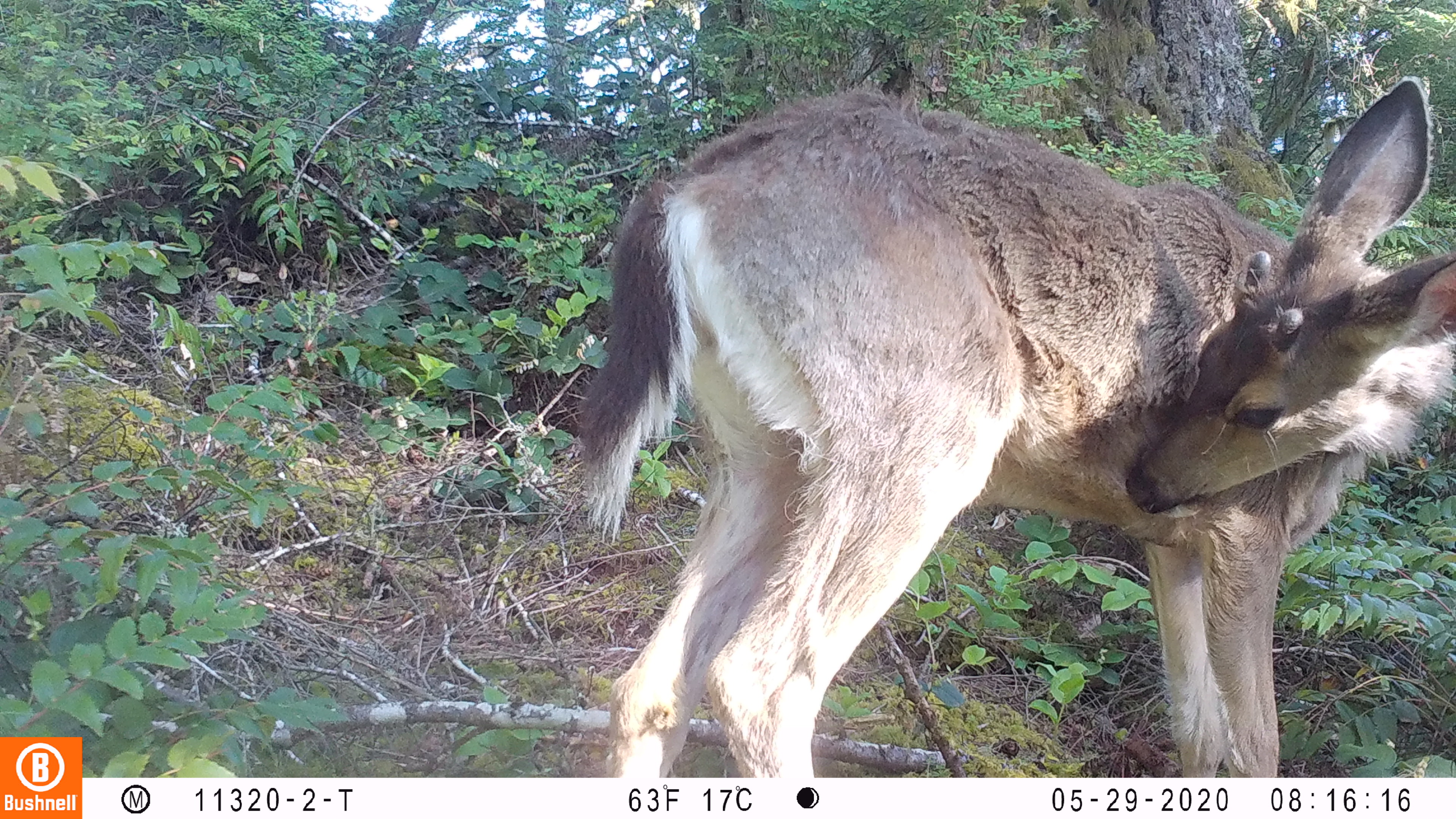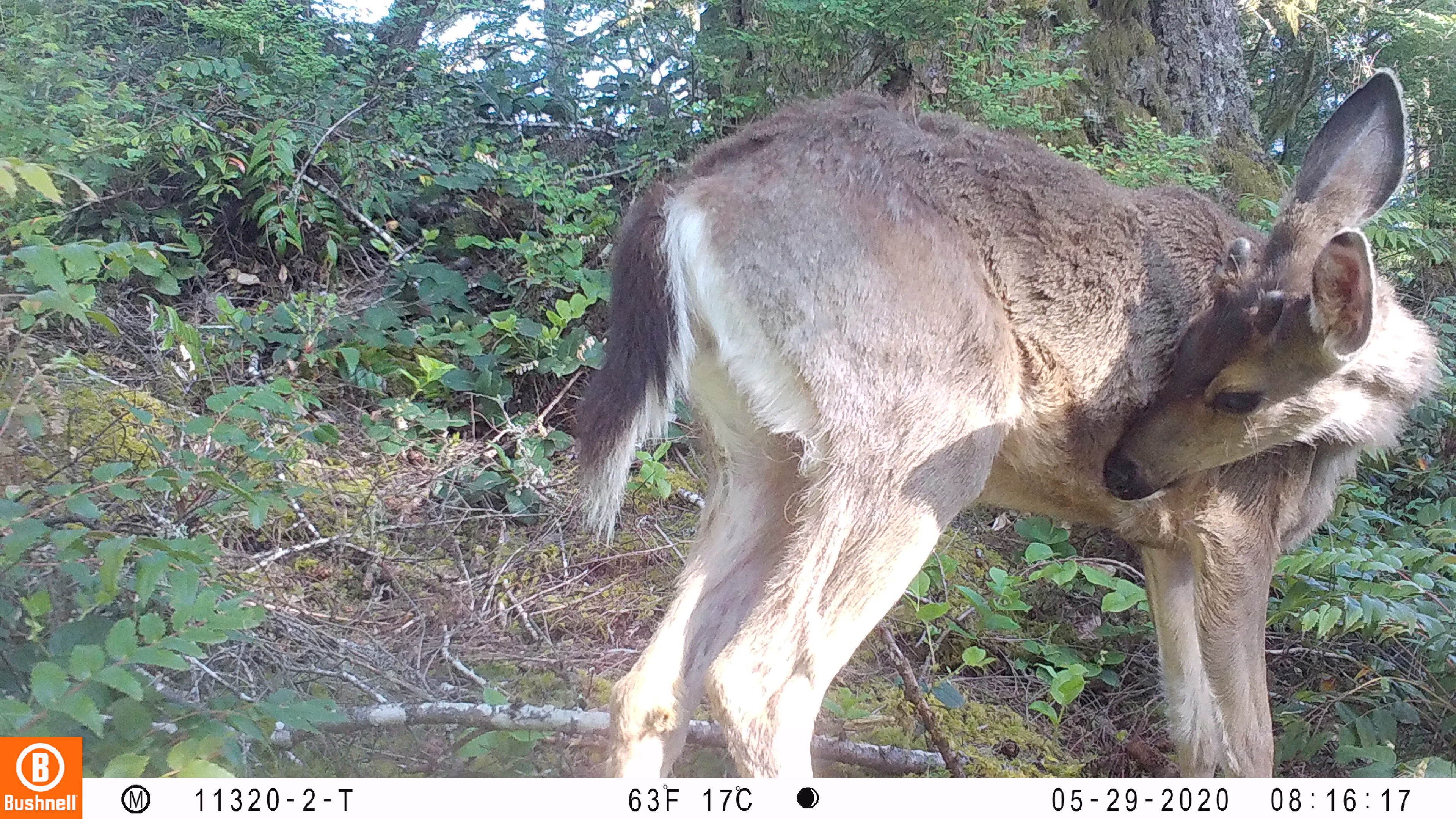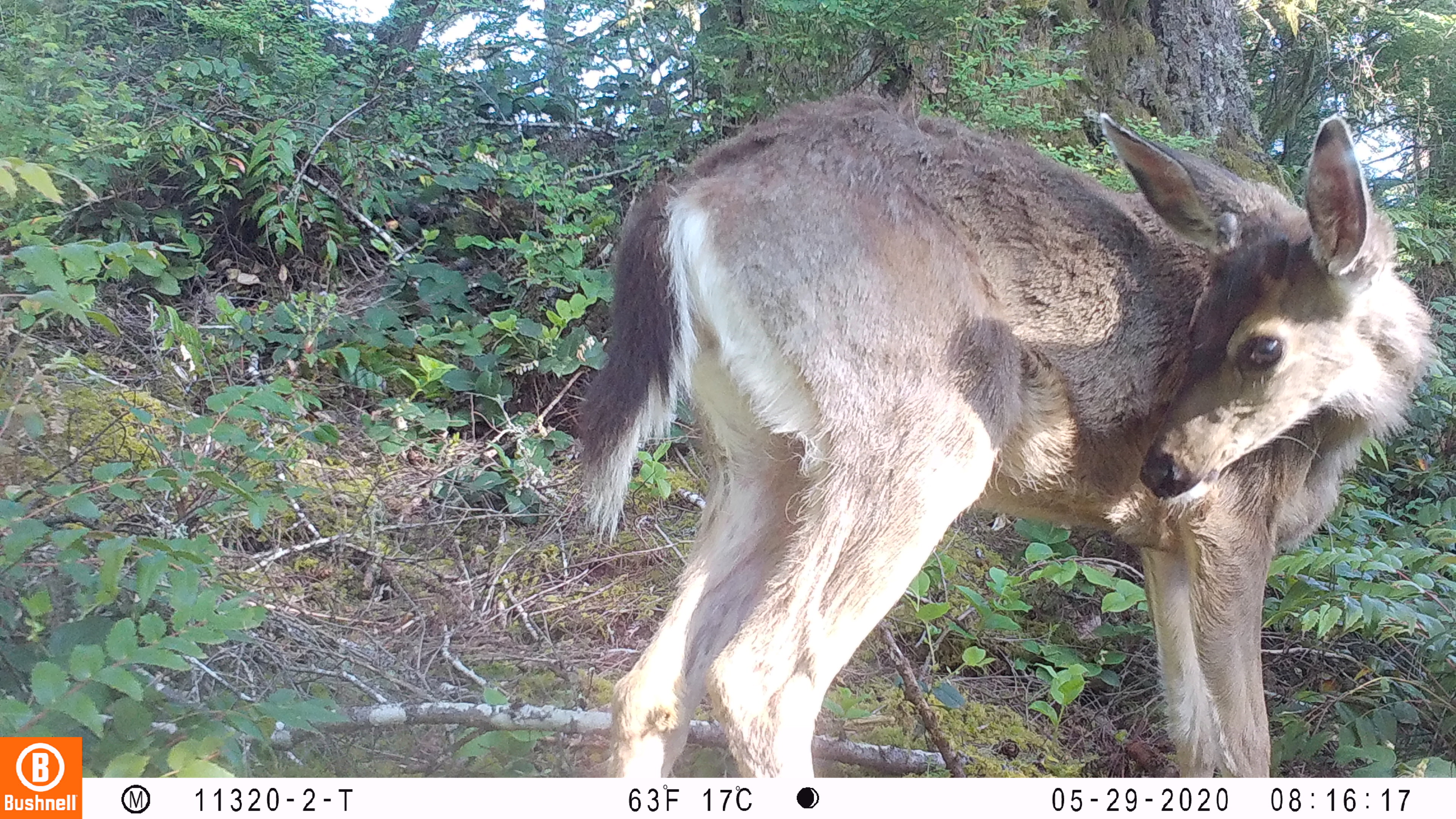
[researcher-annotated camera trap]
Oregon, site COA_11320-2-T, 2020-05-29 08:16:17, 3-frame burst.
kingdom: Animalia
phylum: Chordata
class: Mammalia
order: Artiodactyla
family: Cervidae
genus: Odocoileus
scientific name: Odocoileus hemionus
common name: black-tailed deer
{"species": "black-tailed deer (Odocoileus hemionus)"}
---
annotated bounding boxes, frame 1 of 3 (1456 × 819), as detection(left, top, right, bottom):
black-tailed deer: detection(565, 63, 1453, 770)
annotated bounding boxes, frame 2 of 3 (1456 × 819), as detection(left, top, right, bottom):
black-tailed deer: detection(571, 55, 1453, 774)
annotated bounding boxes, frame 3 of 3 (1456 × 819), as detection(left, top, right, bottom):
black-tailed deer: detection(563, 78, 1439, 772)